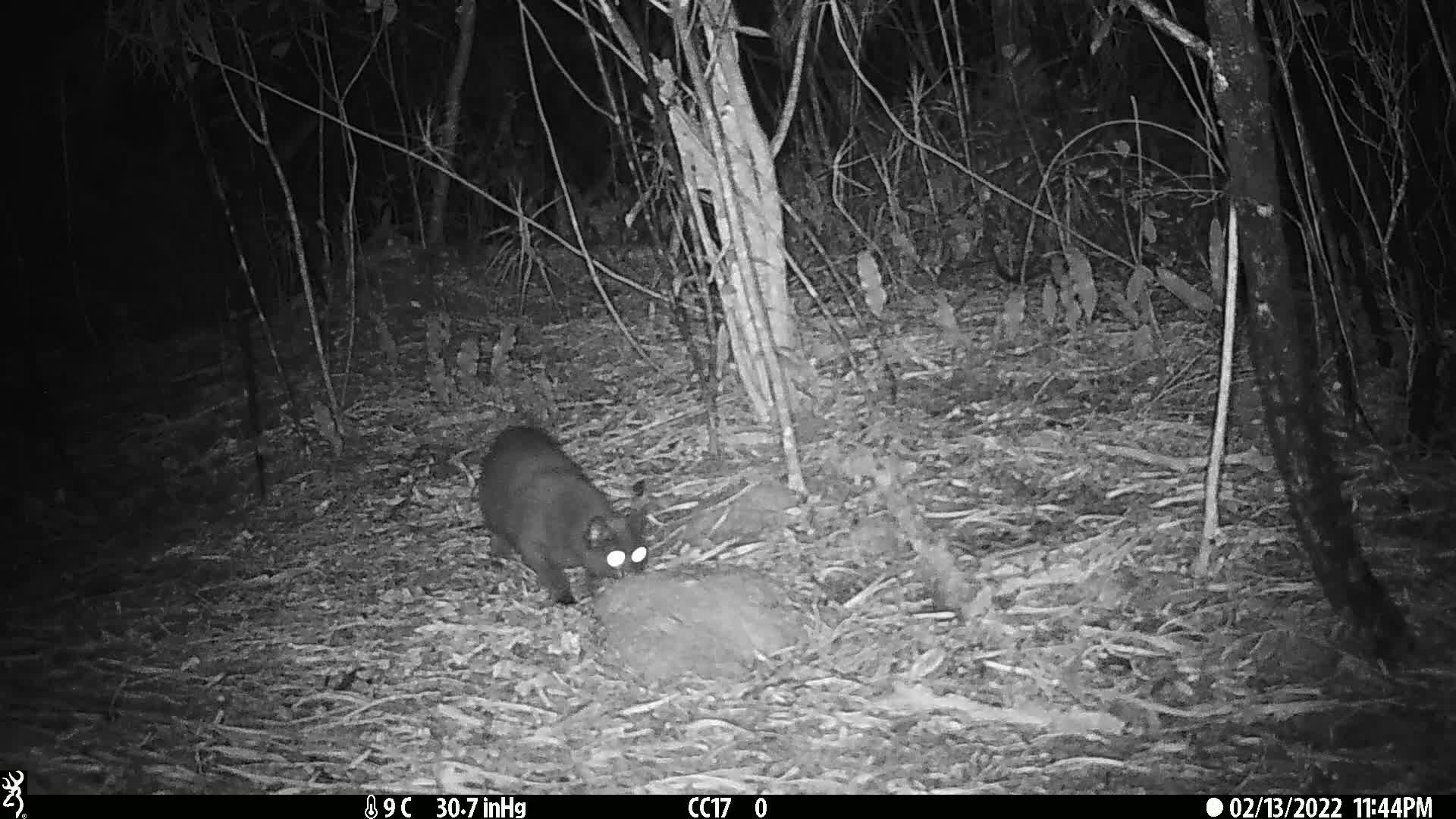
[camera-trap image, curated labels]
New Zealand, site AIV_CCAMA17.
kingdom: Animalia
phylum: Chordata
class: Mammalia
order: Carnivora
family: Felidae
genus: Felis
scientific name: Felis catus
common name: domestic cat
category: cat